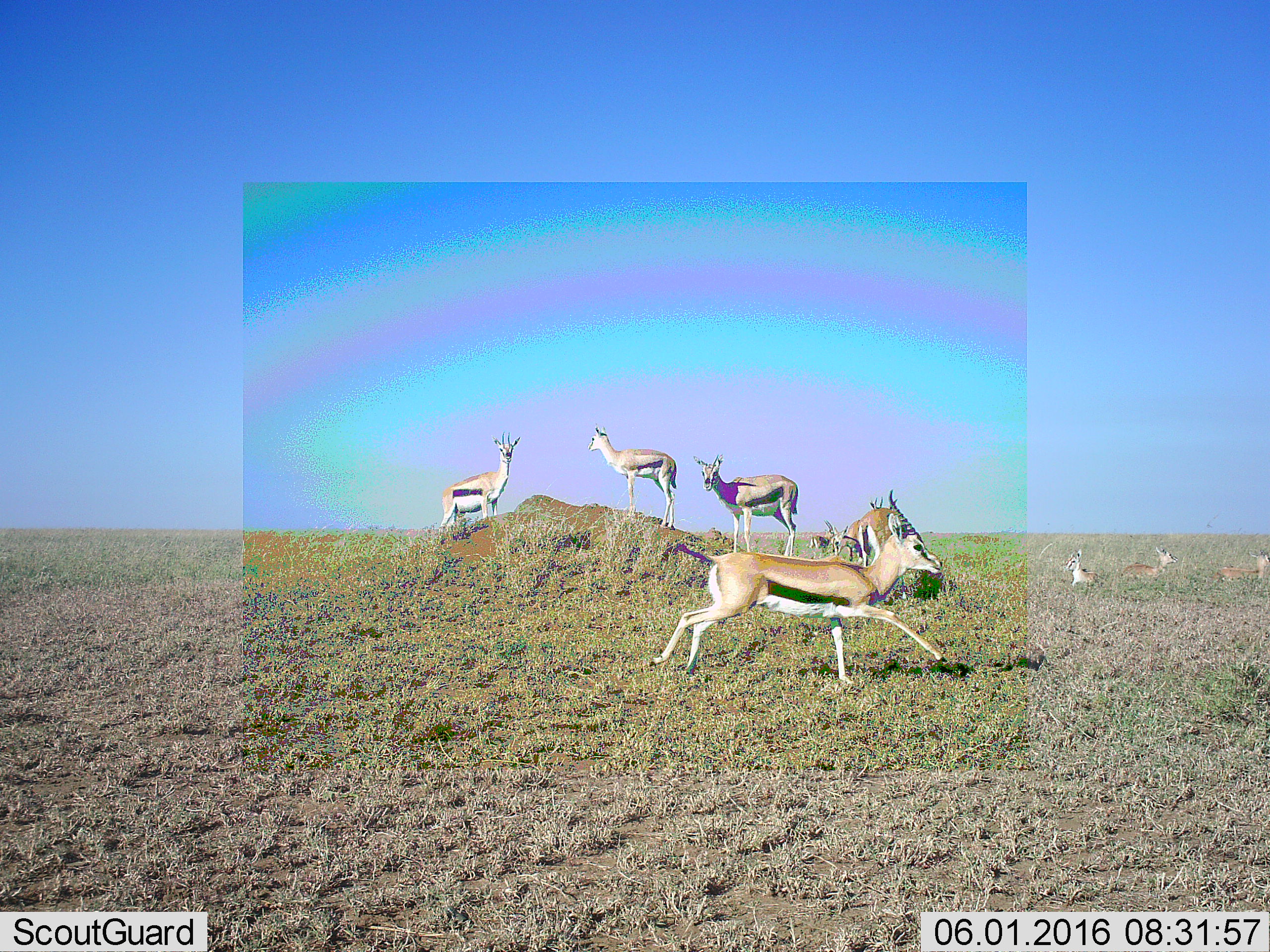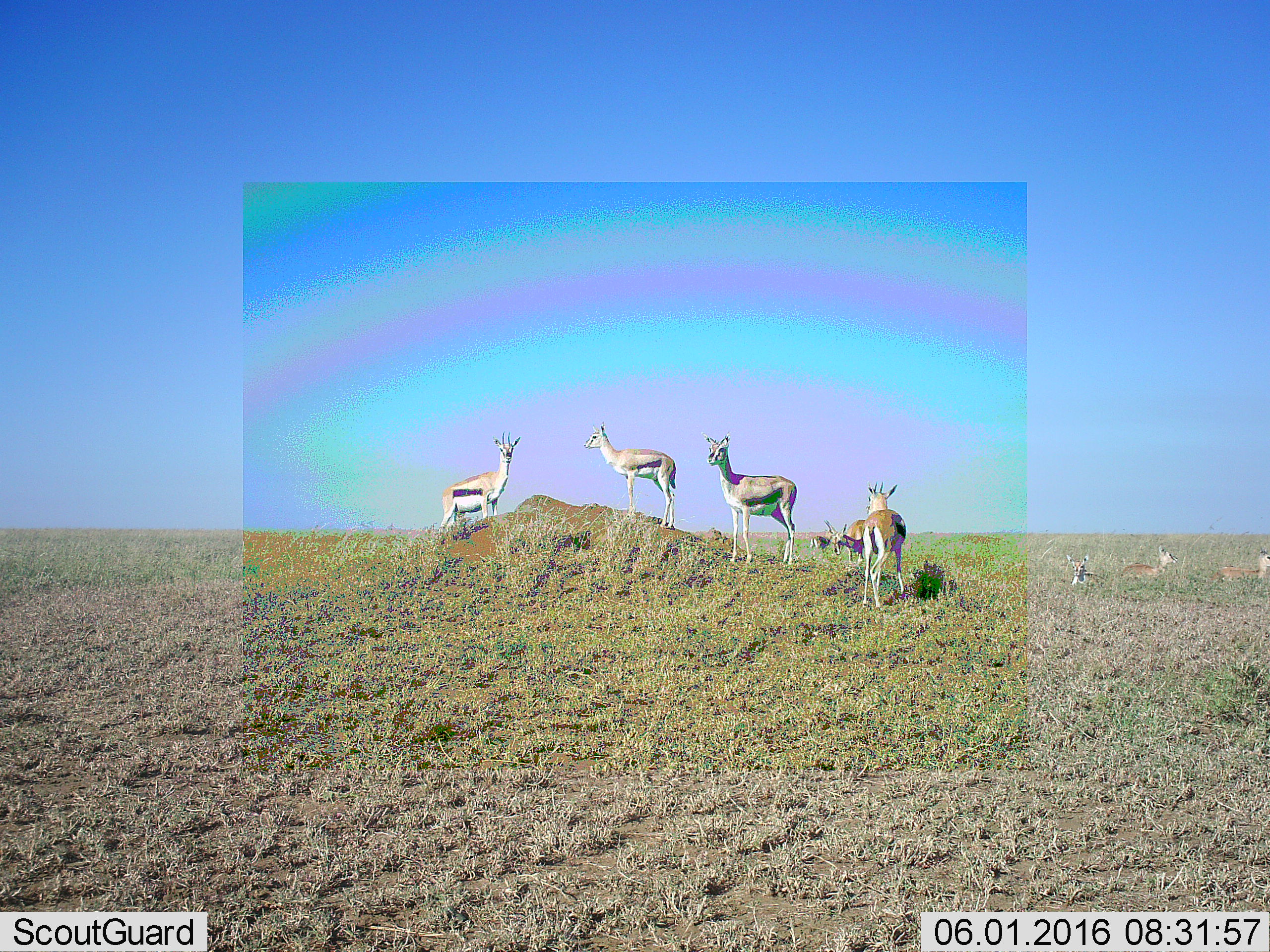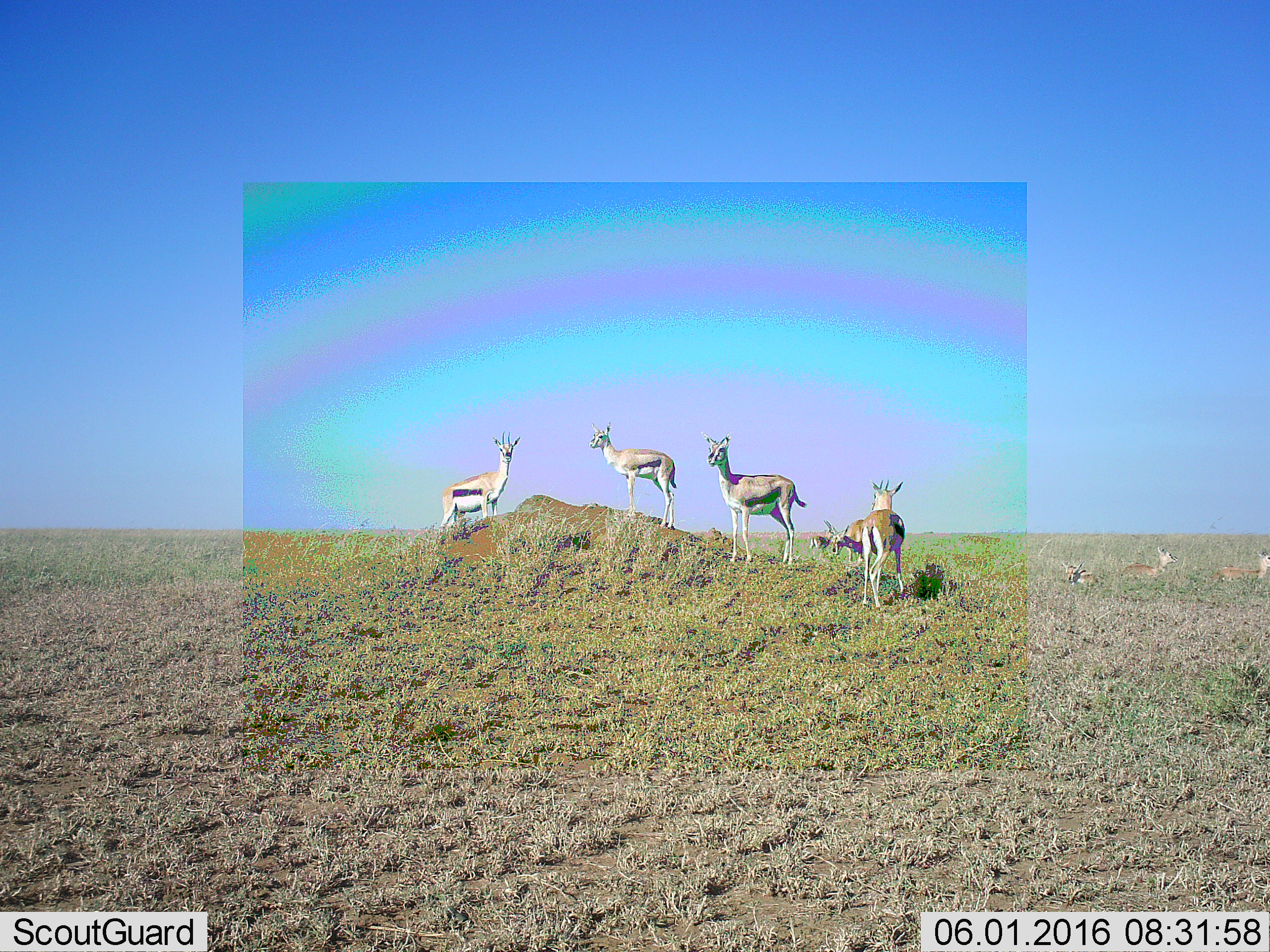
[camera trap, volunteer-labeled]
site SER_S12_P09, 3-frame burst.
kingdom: Animalia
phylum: Chordata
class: Mammalia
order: Artiodactyla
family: Bovidae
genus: Eudorcas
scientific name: Eudorcas thomsonii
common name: thomson's gazelle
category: gazellethomsons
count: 10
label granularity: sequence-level